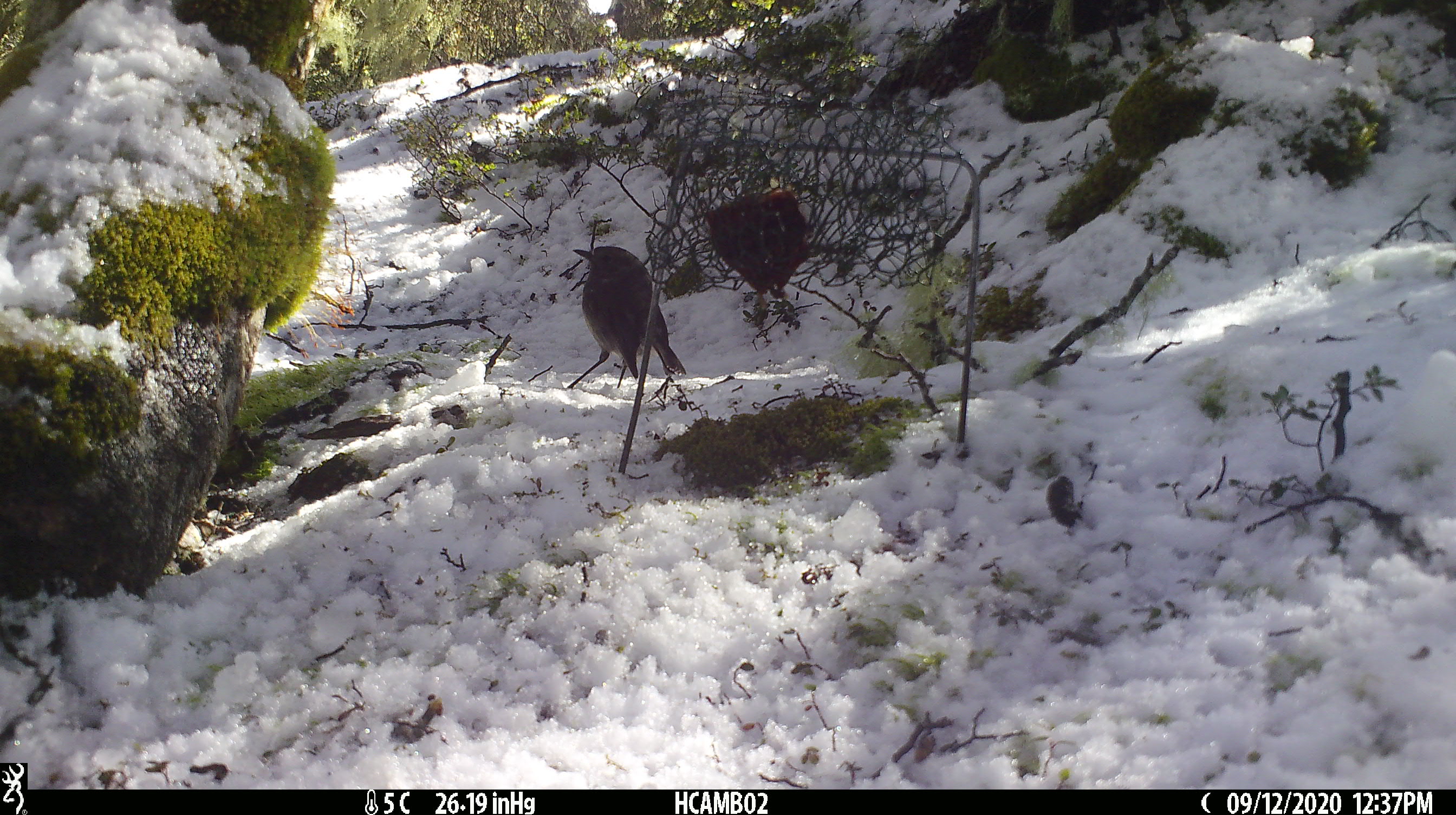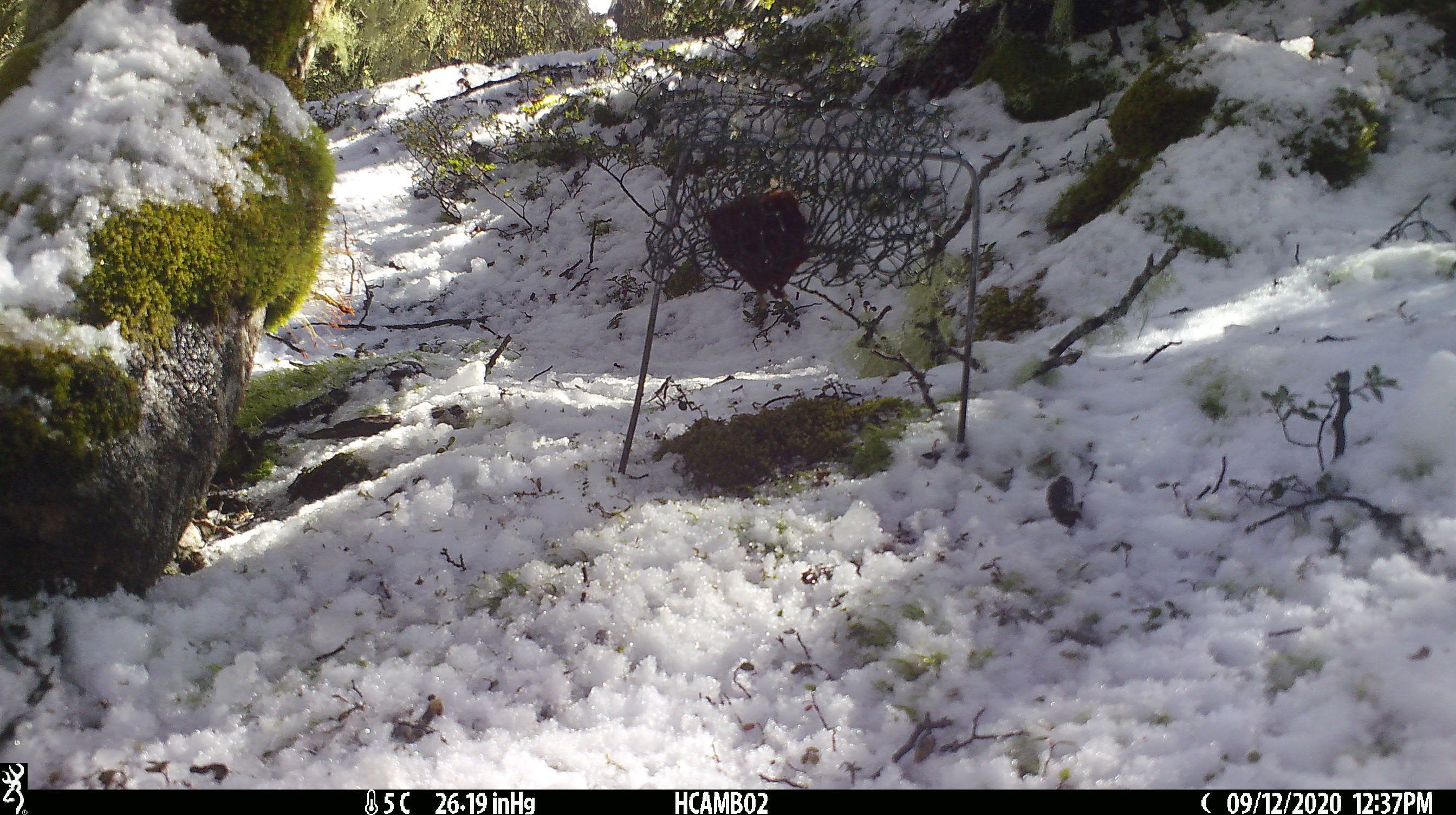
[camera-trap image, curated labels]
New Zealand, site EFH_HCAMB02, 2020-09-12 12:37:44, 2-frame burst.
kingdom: Animalia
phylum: Chordata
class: Aves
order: Passeriformes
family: Petroicidae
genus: Petroica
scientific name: Petroica australis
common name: new zealand robin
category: robin